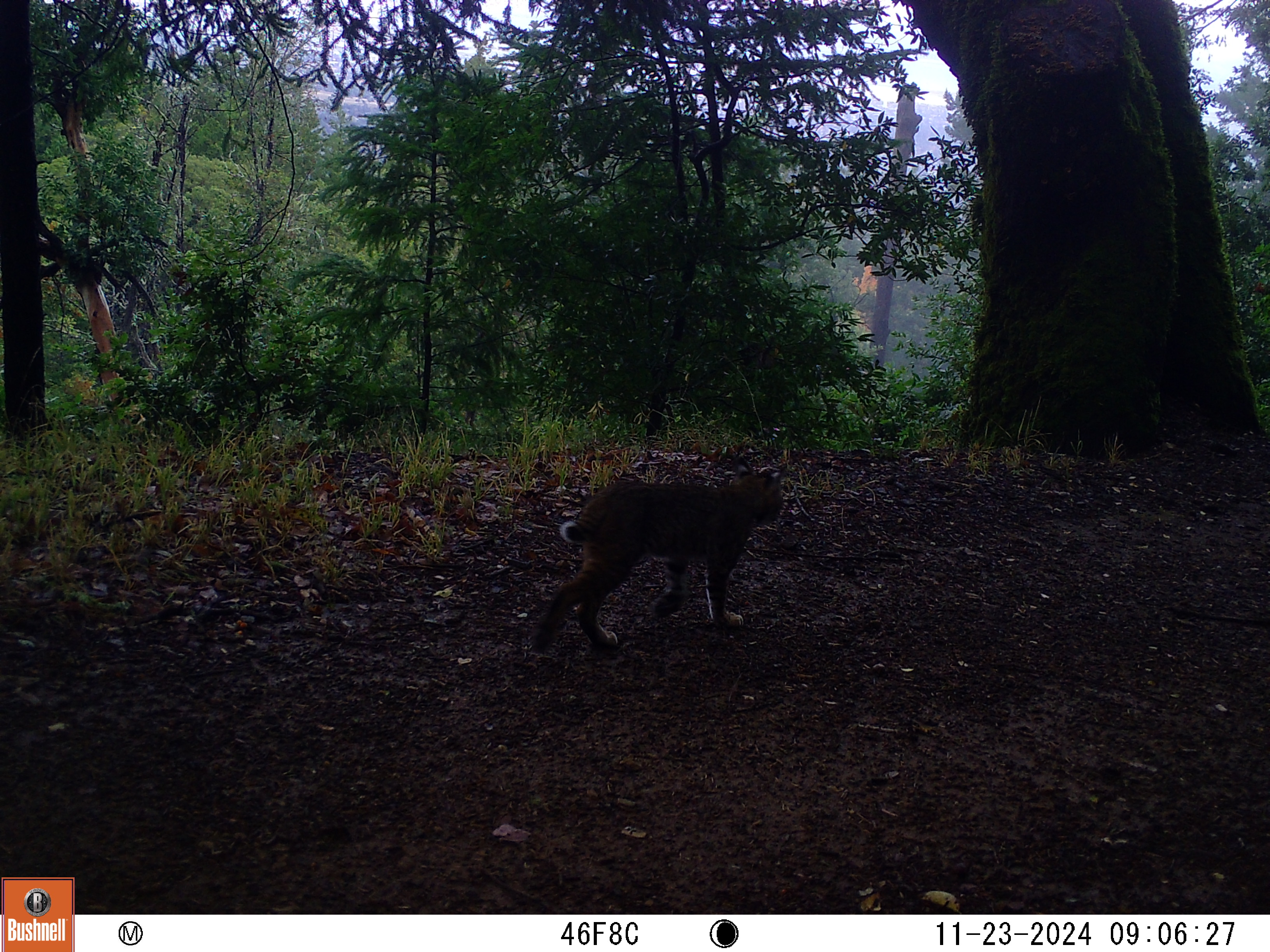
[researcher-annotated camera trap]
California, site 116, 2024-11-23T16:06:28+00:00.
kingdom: Animalia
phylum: Chordata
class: Mammalia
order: Carnivora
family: Felidae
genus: Lynx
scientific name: Lynx rufus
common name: bobcat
Bobcat (Lynx rufus).